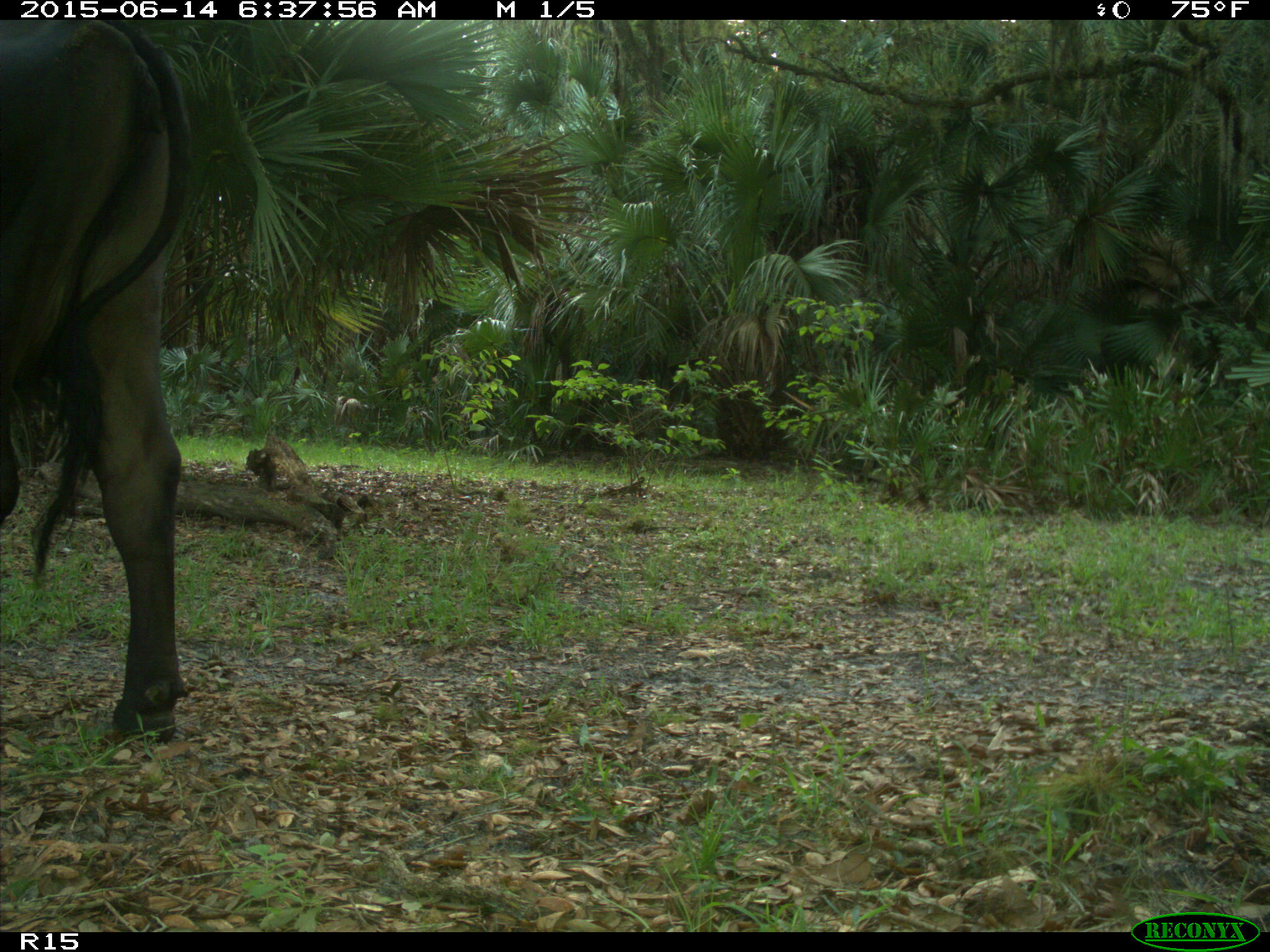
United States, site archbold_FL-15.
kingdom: Animalia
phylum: Chordata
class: Mammalia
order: Artiodactyla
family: Bovidae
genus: Bos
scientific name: Bos taurus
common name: domestic cow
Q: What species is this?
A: Bos taurus (domestic cow).